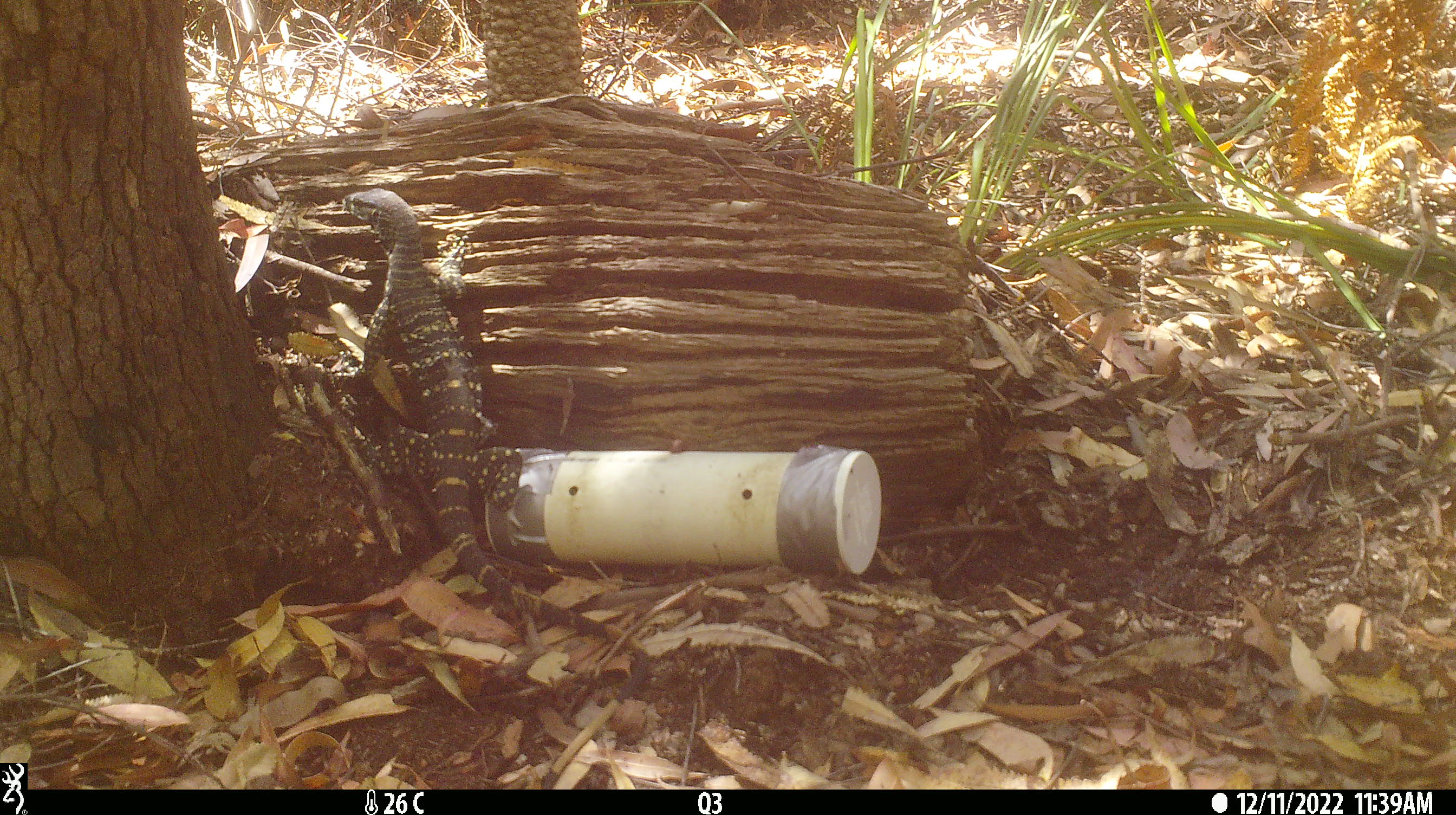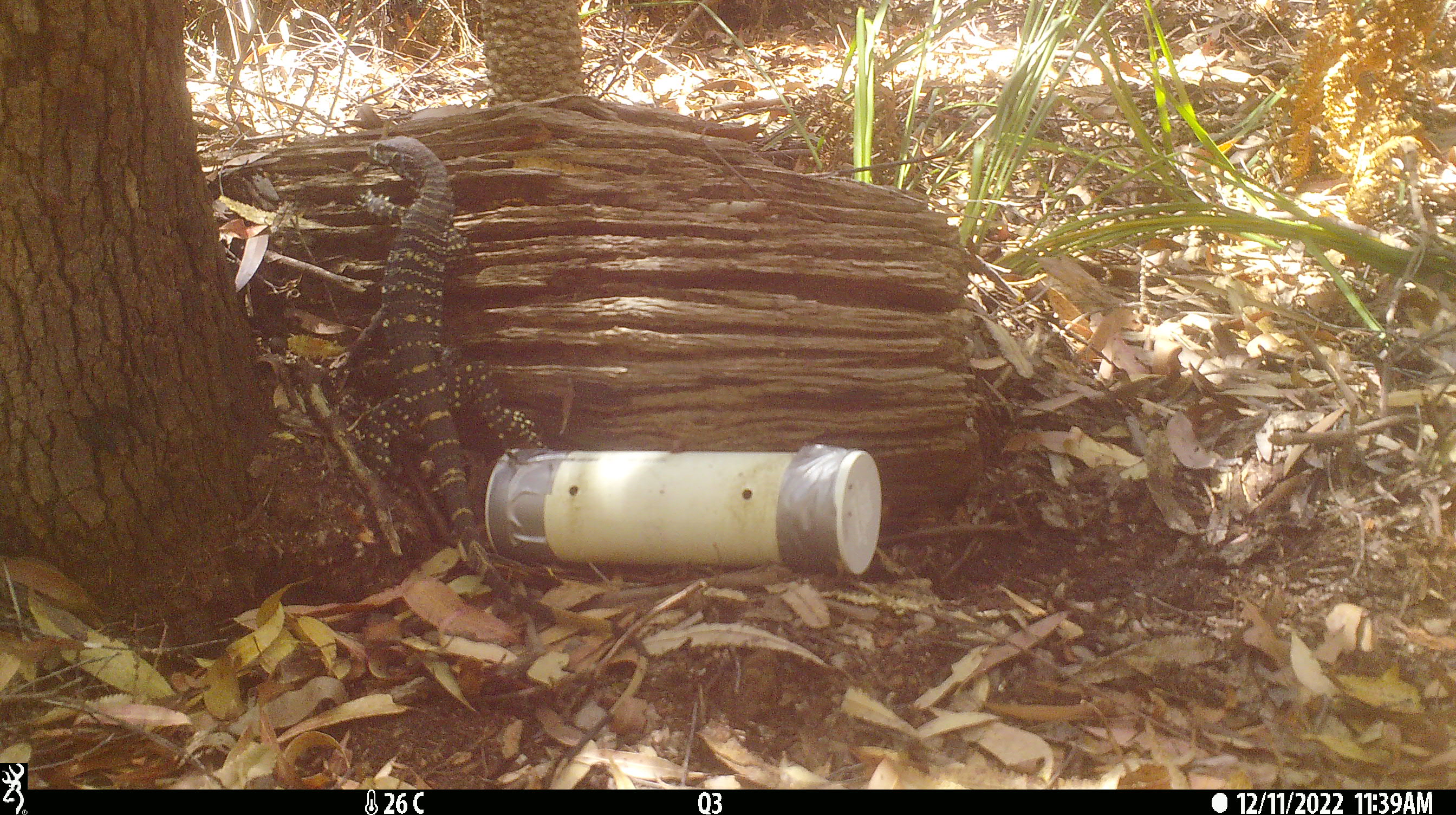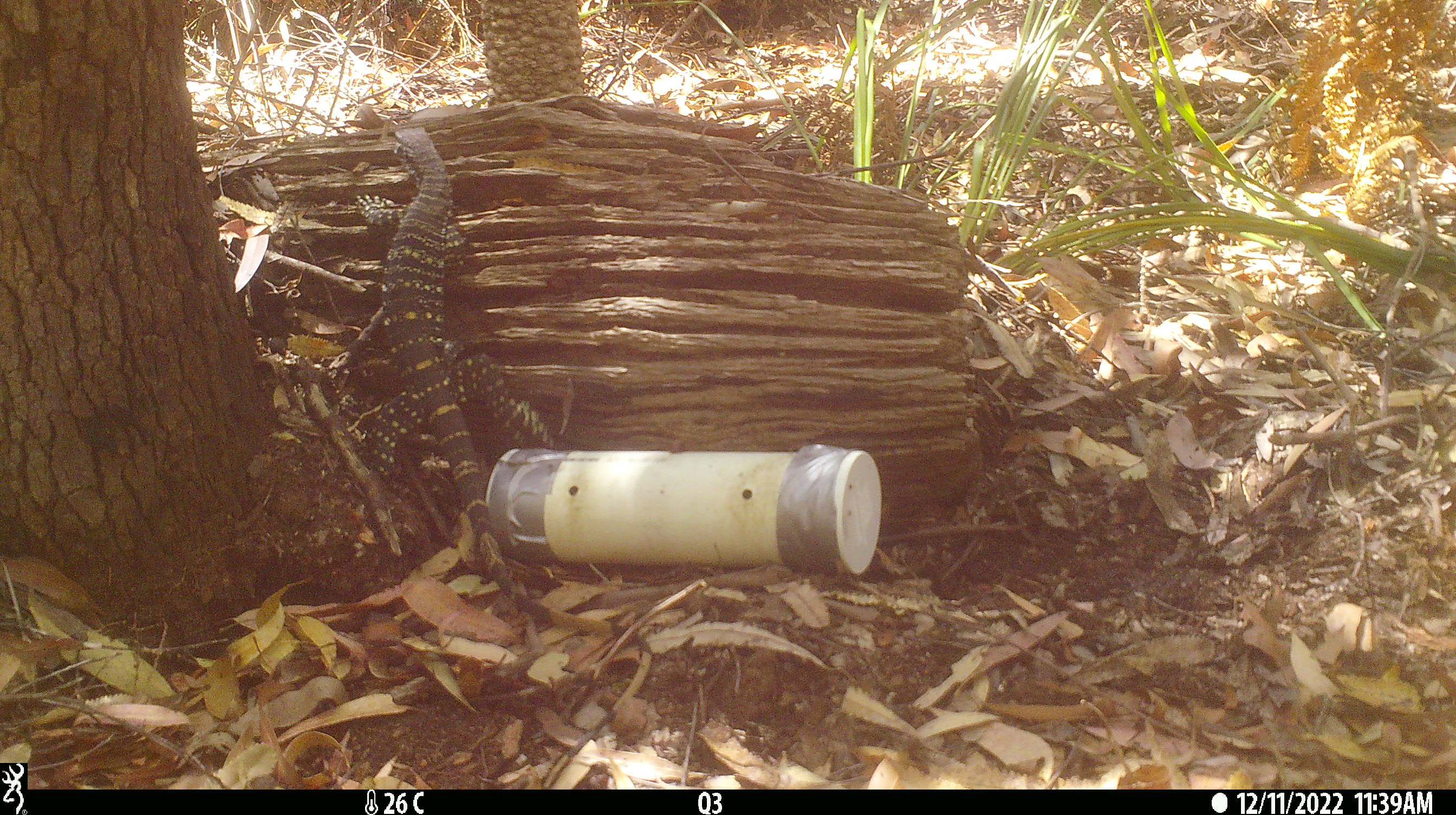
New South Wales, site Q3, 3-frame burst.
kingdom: Animalia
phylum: Chordata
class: Reptilia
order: Squamata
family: Varanidae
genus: Varanus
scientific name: Varanus varius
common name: lace monitor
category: goanna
Goanna (lace monitor) (Varanus varius).